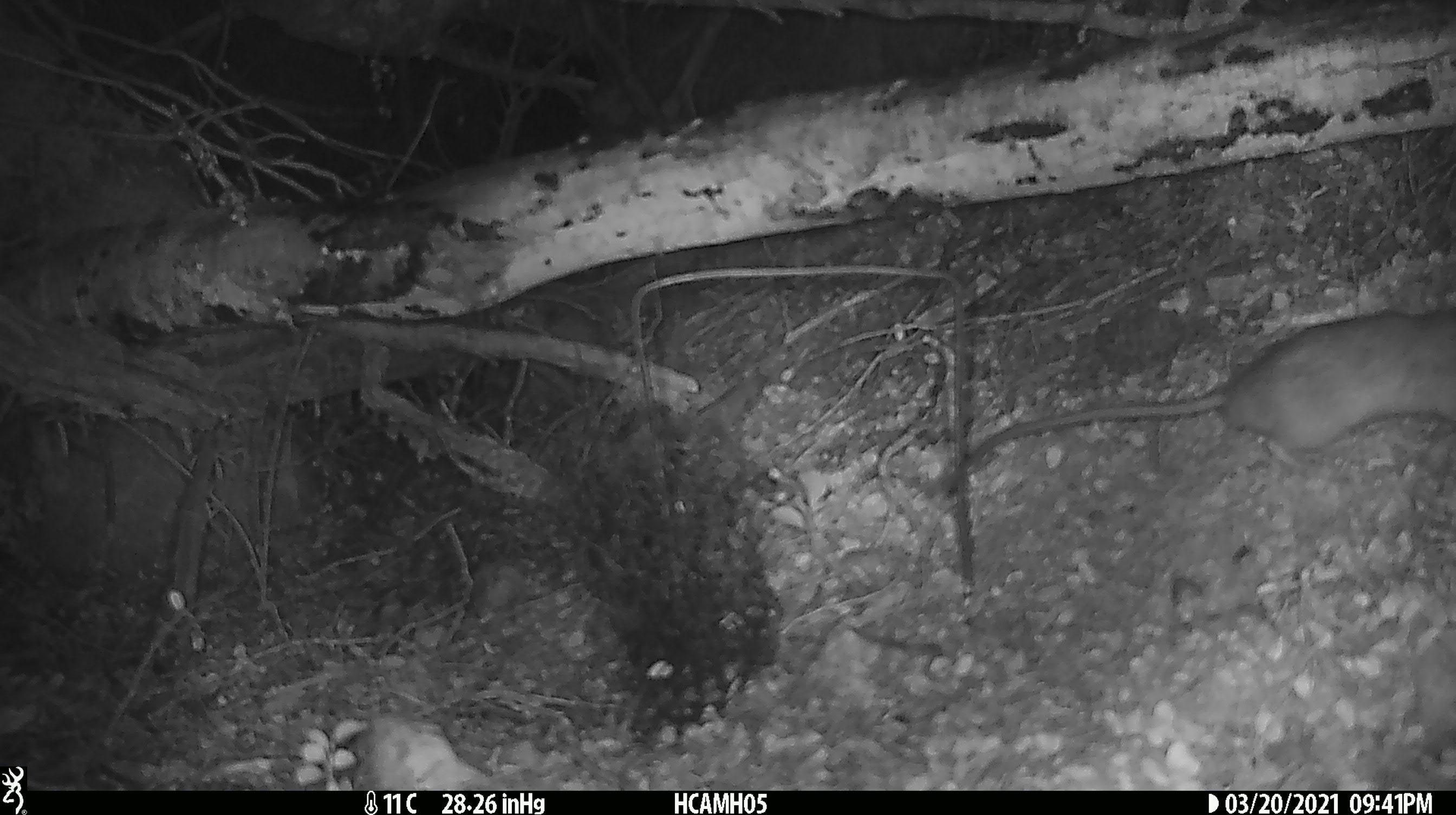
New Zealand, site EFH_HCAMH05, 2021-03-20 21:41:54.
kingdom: Animalia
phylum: Chordata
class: Mammalia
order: Rodentia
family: Muridae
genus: Rattus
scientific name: Rattus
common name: rat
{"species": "rat (Rattus)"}